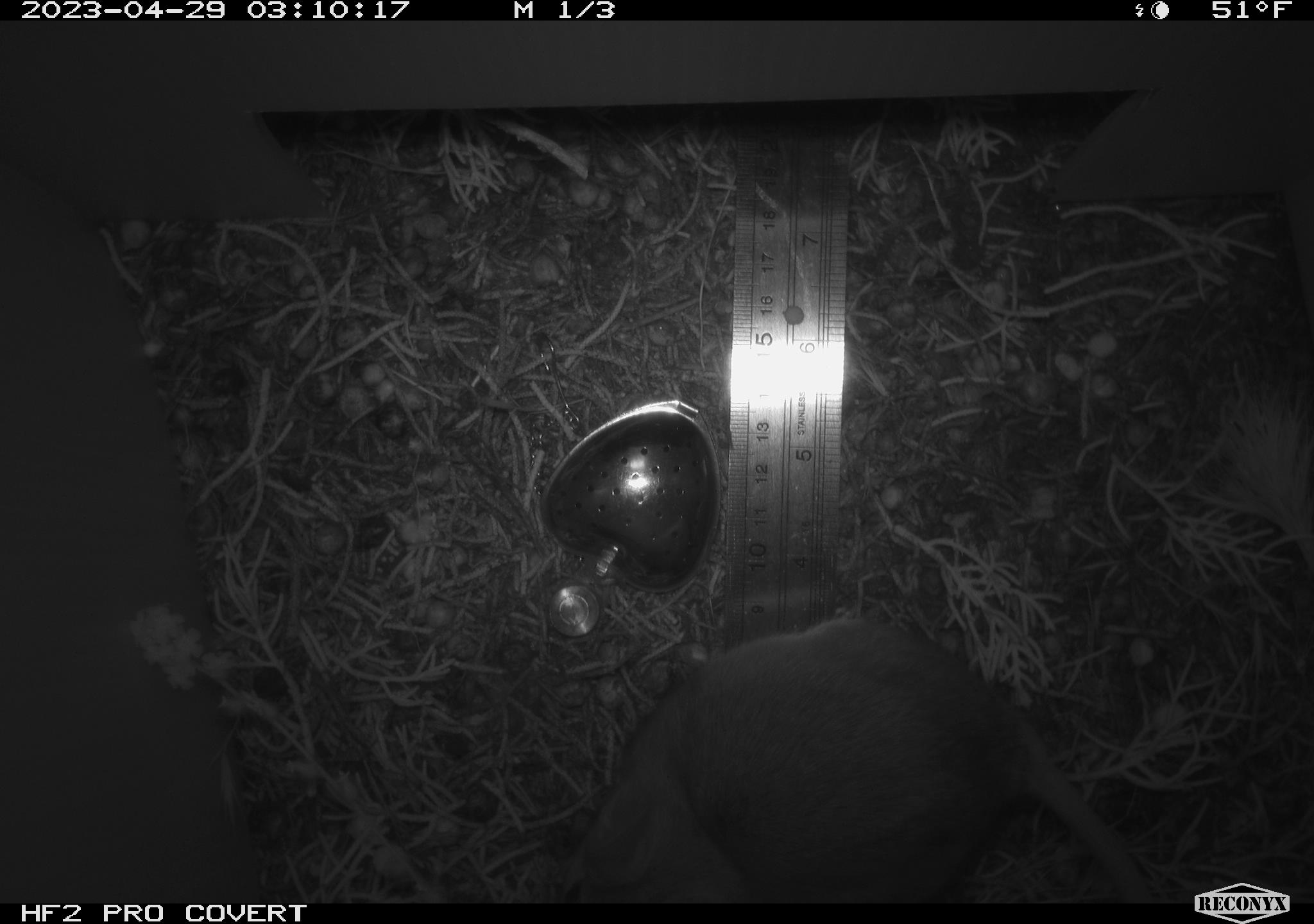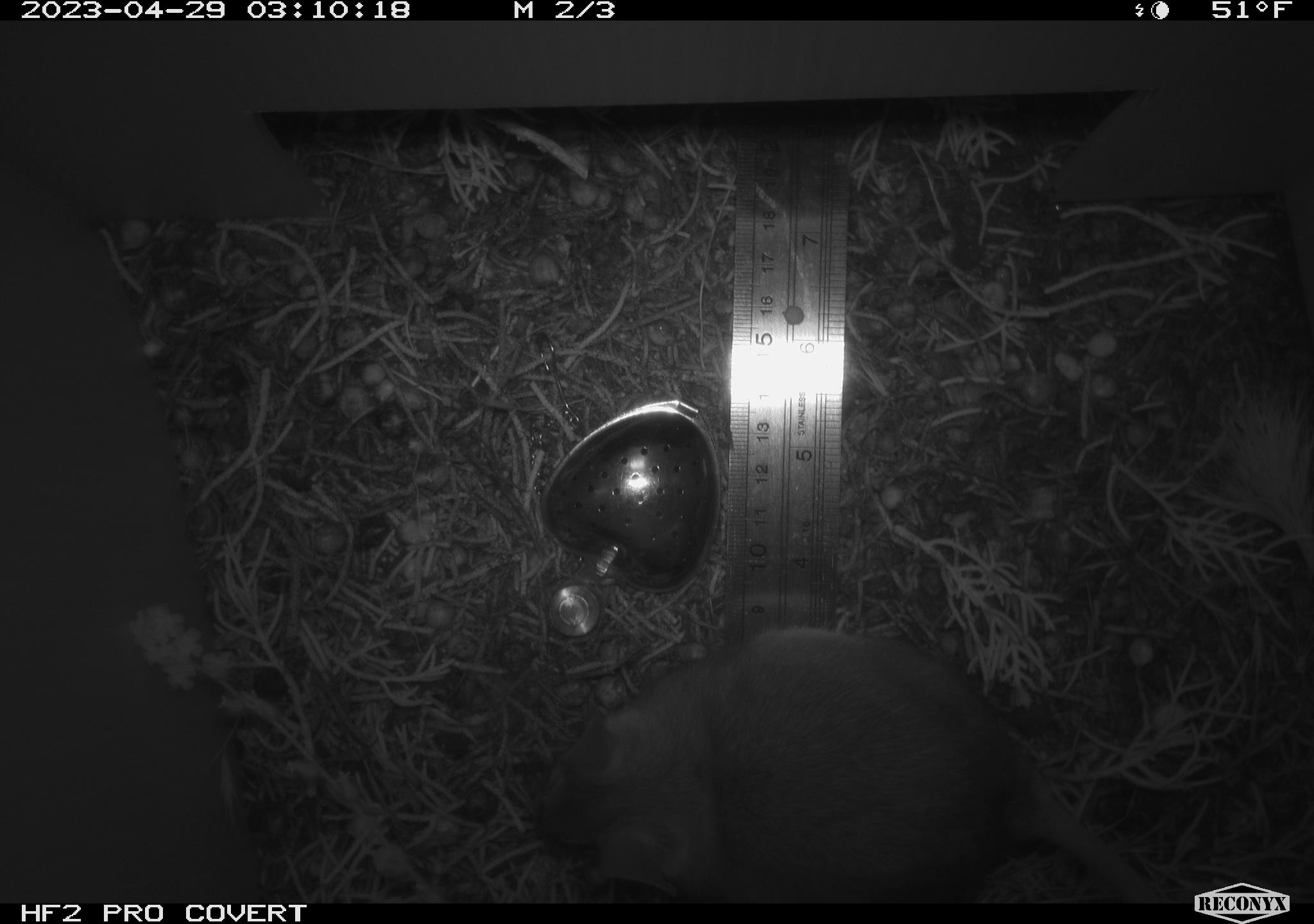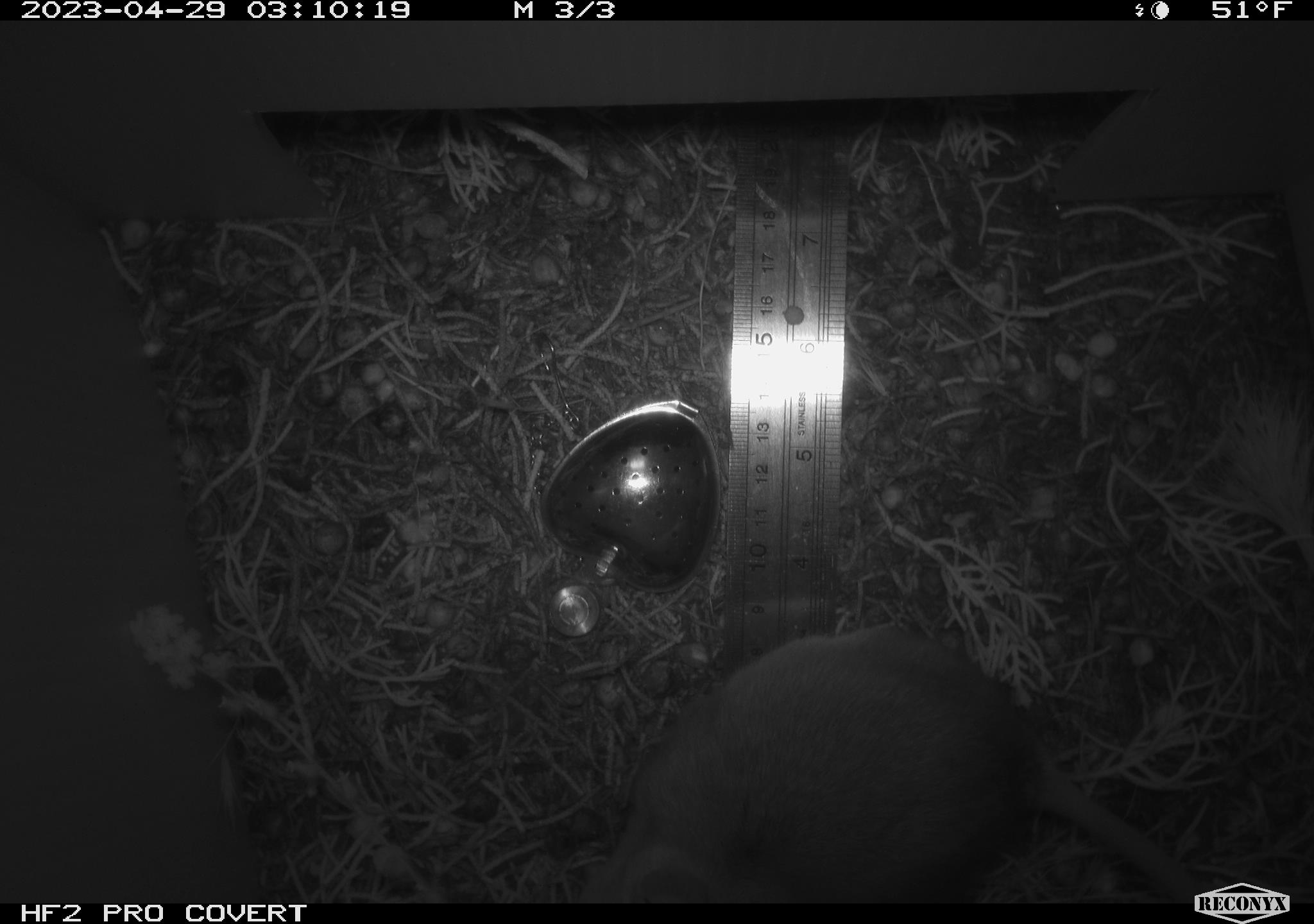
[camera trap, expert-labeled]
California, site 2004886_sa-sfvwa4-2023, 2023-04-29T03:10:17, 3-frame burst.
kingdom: Animalia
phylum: Chordata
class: Mammalia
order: Rodentia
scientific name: Rodentia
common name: mouse species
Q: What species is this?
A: Mouse species (Rodentia).